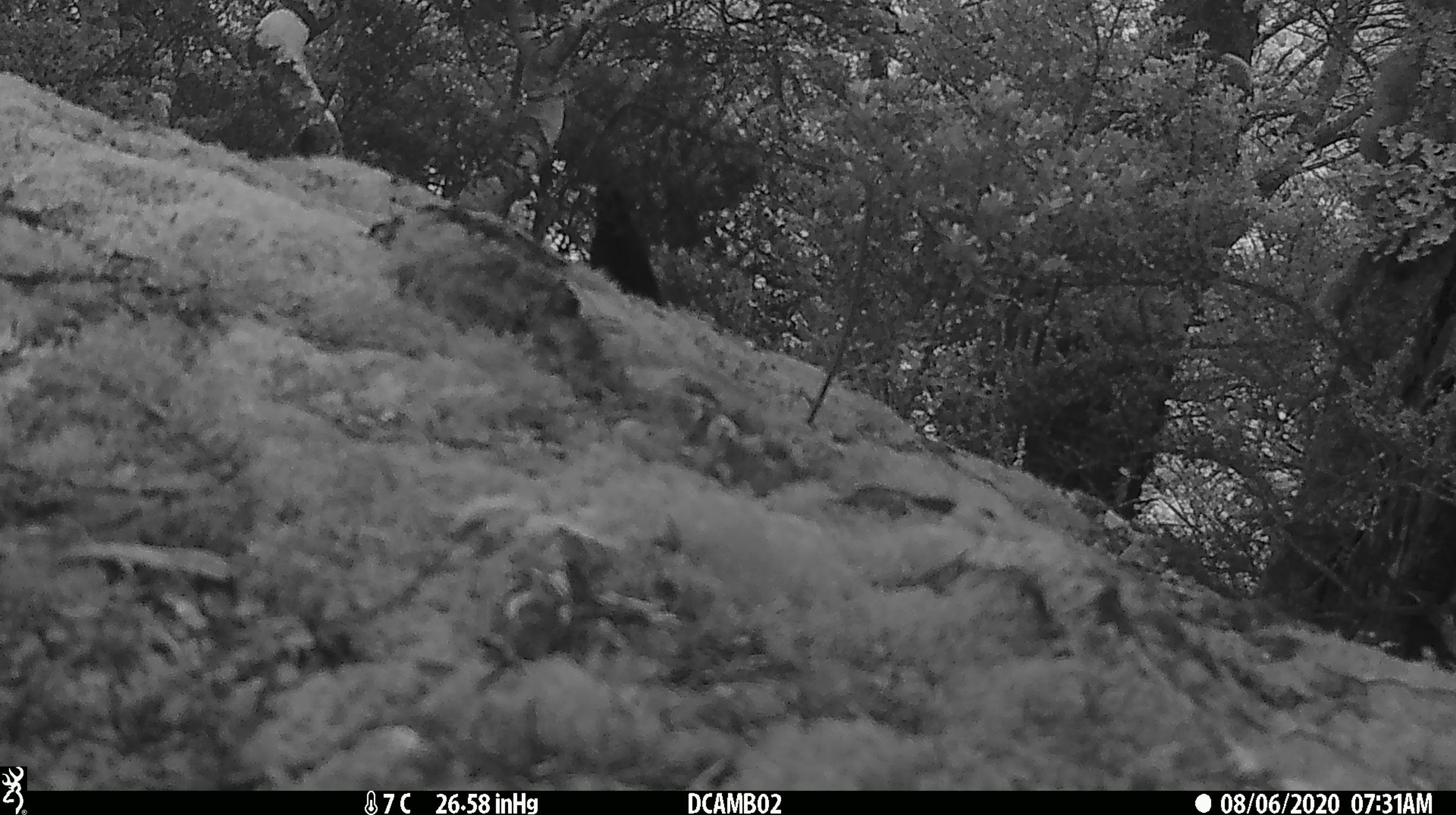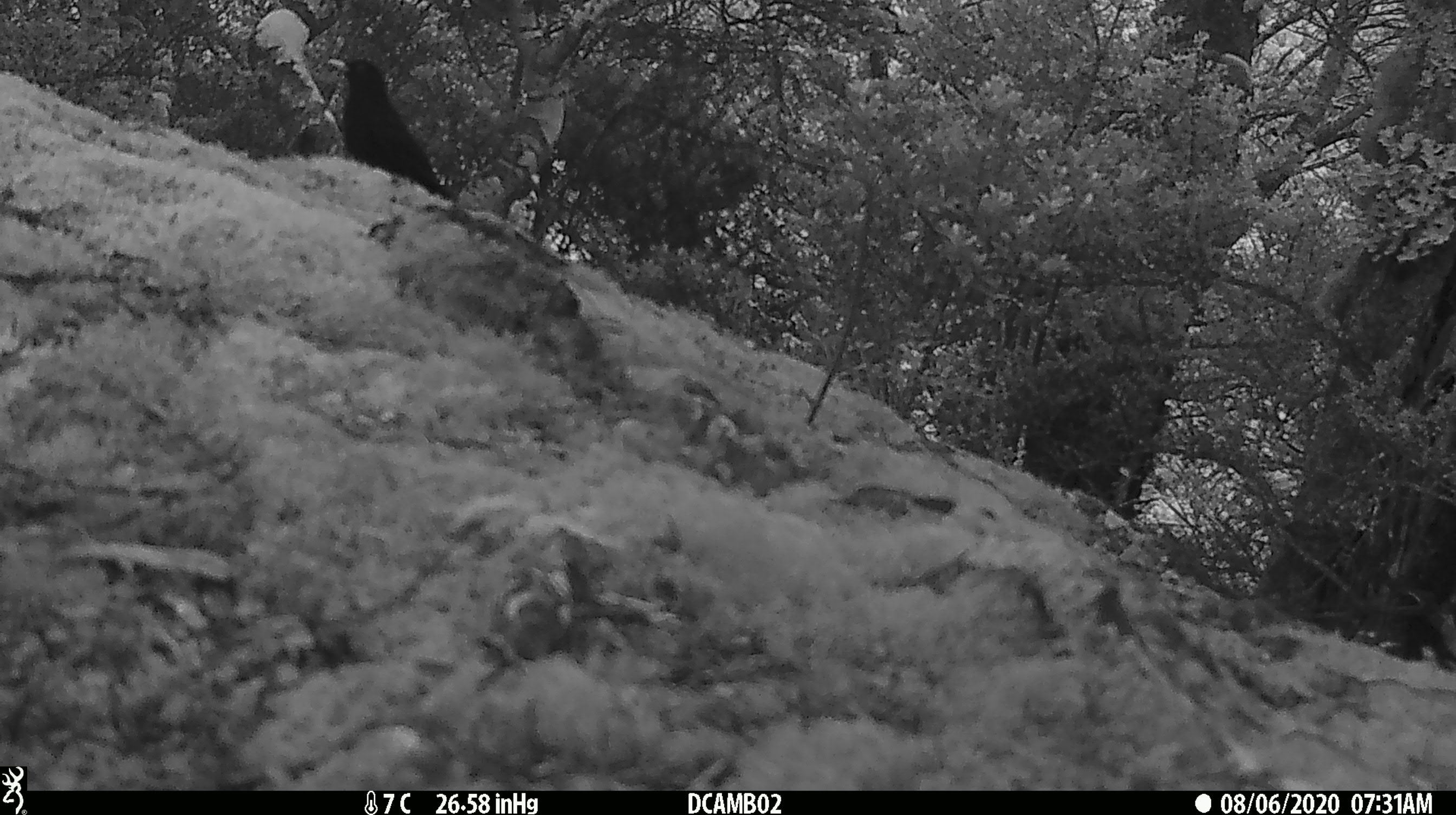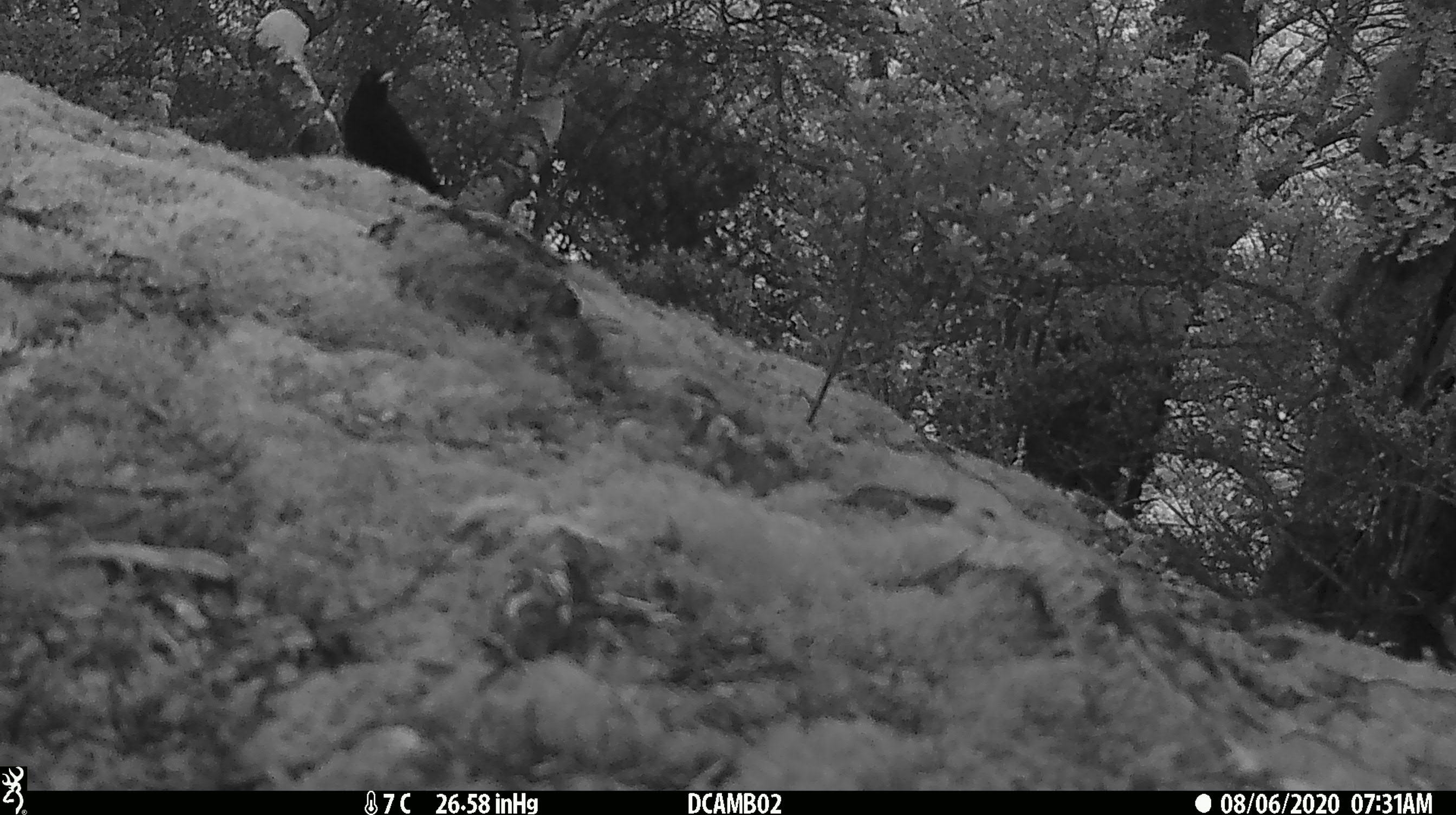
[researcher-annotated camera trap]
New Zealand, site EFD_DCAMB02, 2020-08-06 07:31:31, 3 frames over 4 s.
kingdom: Animalia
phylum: Chordata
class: Aves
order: Passeriformes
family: Turdidae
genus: Turdus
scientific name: Turdus merula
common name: eurasian blackbird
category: blackbird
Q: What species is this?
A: Blackbird (eurasian blackbird) (Turdus merula).